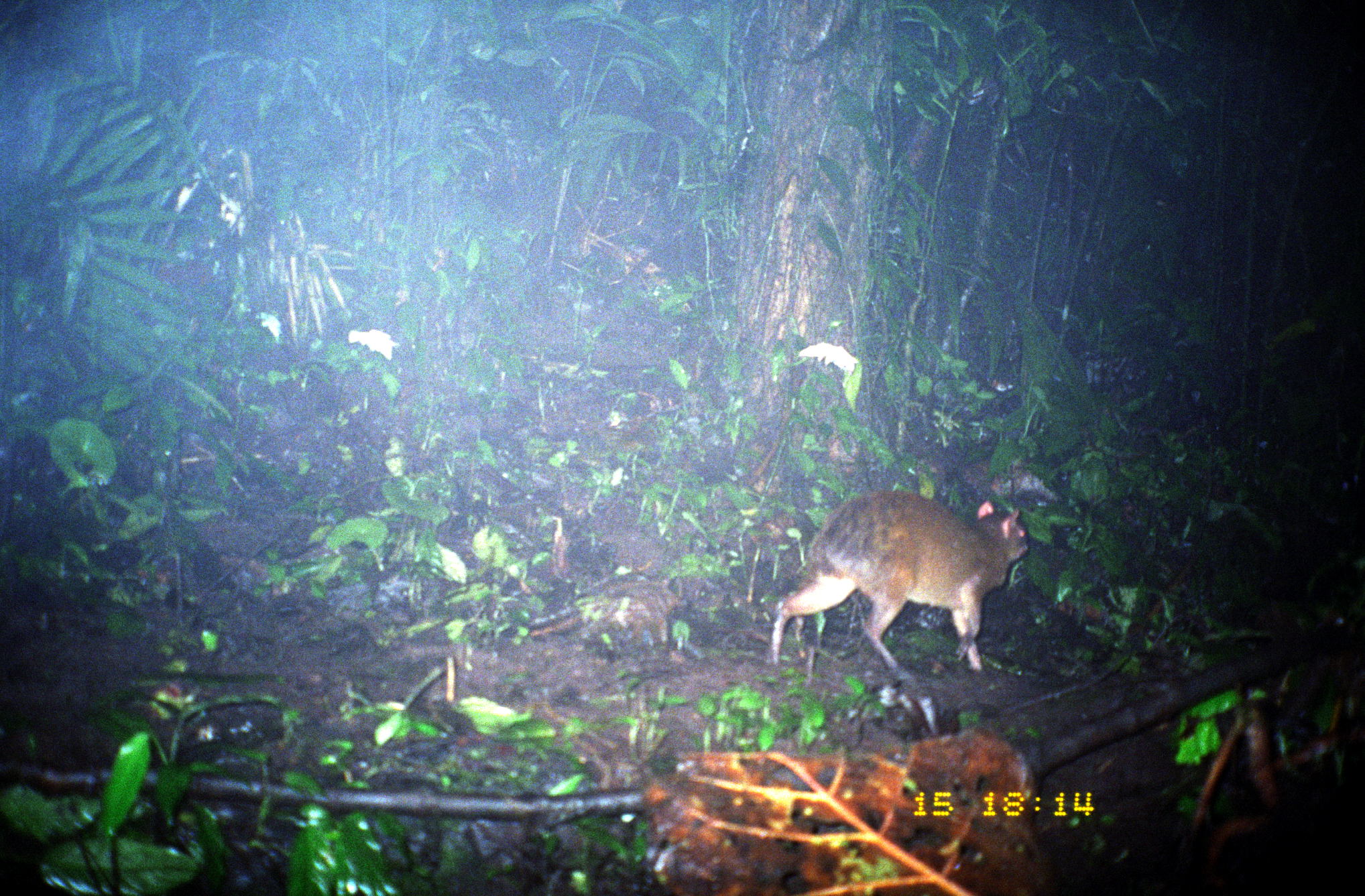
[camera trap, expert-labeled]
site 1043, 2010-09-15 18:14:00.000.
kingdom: Animalia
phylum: Chordata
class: Mammalia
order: Rodentia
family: Dasyproctidae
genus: Dasyprocta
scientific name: Dasyprocta punctata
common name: central american agouti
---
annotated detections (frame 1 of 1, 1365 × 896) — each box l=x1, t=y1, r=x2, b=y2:
dasyprocta punctata: l=768, t=488, r=1030, b=676